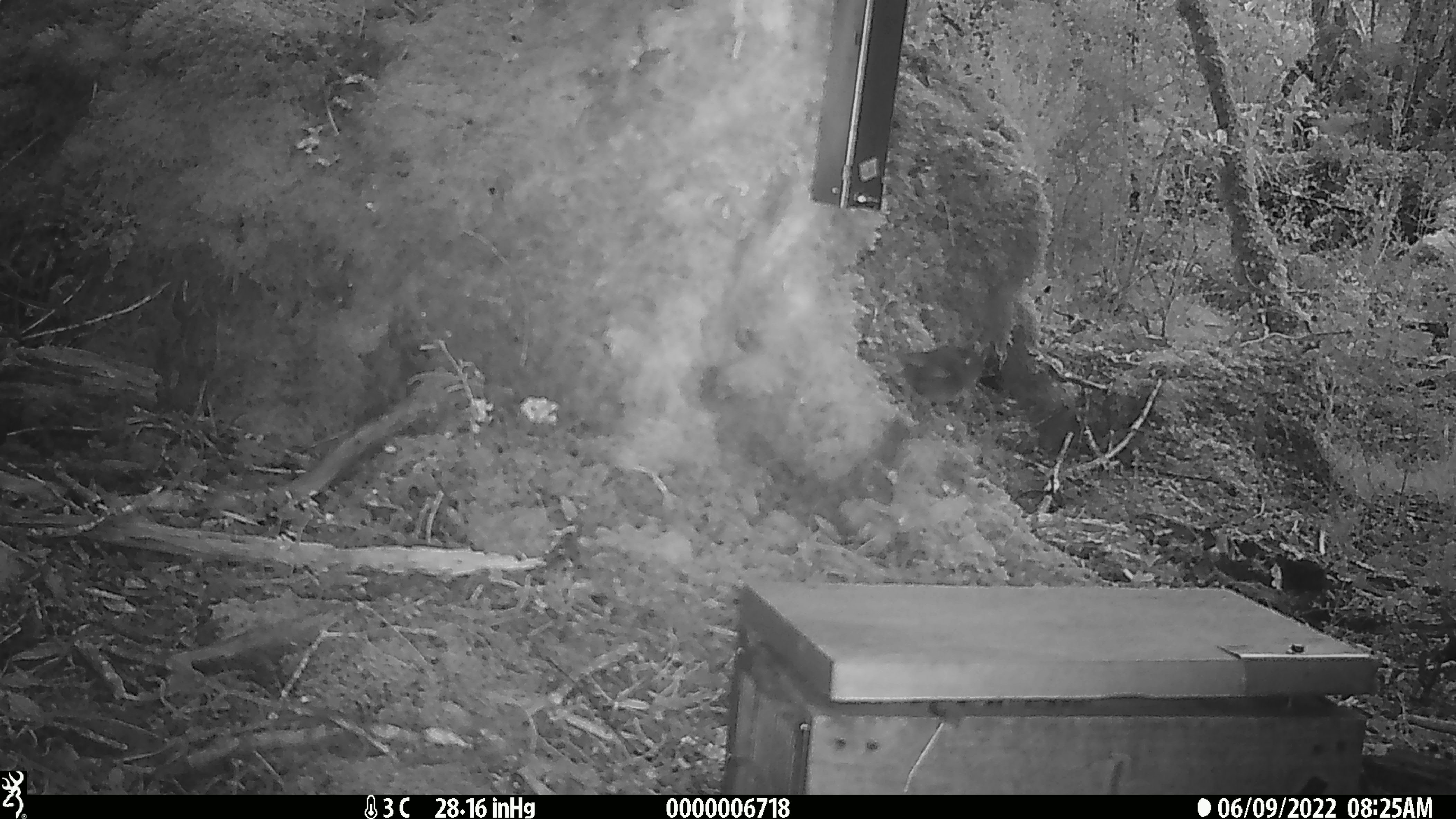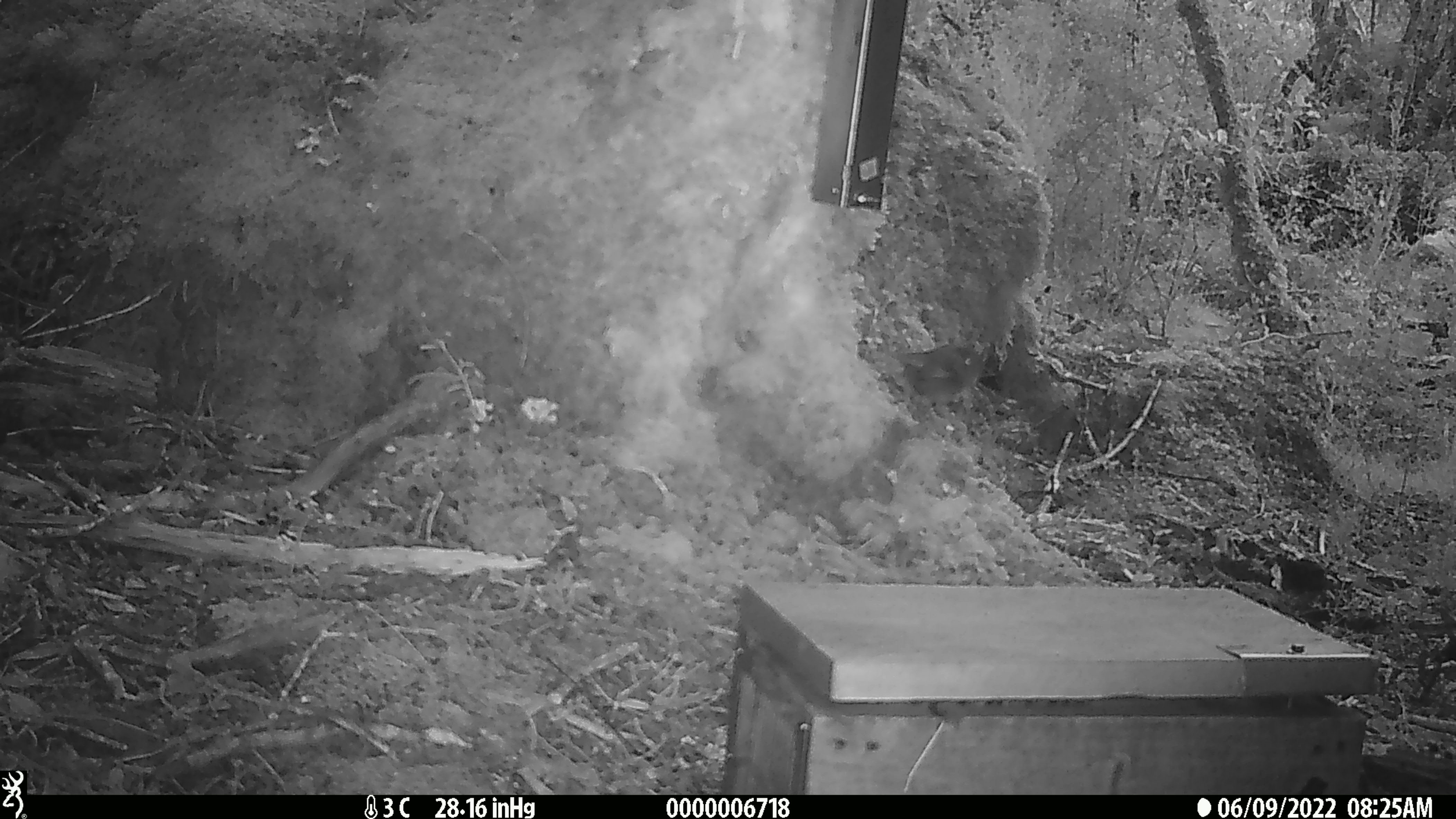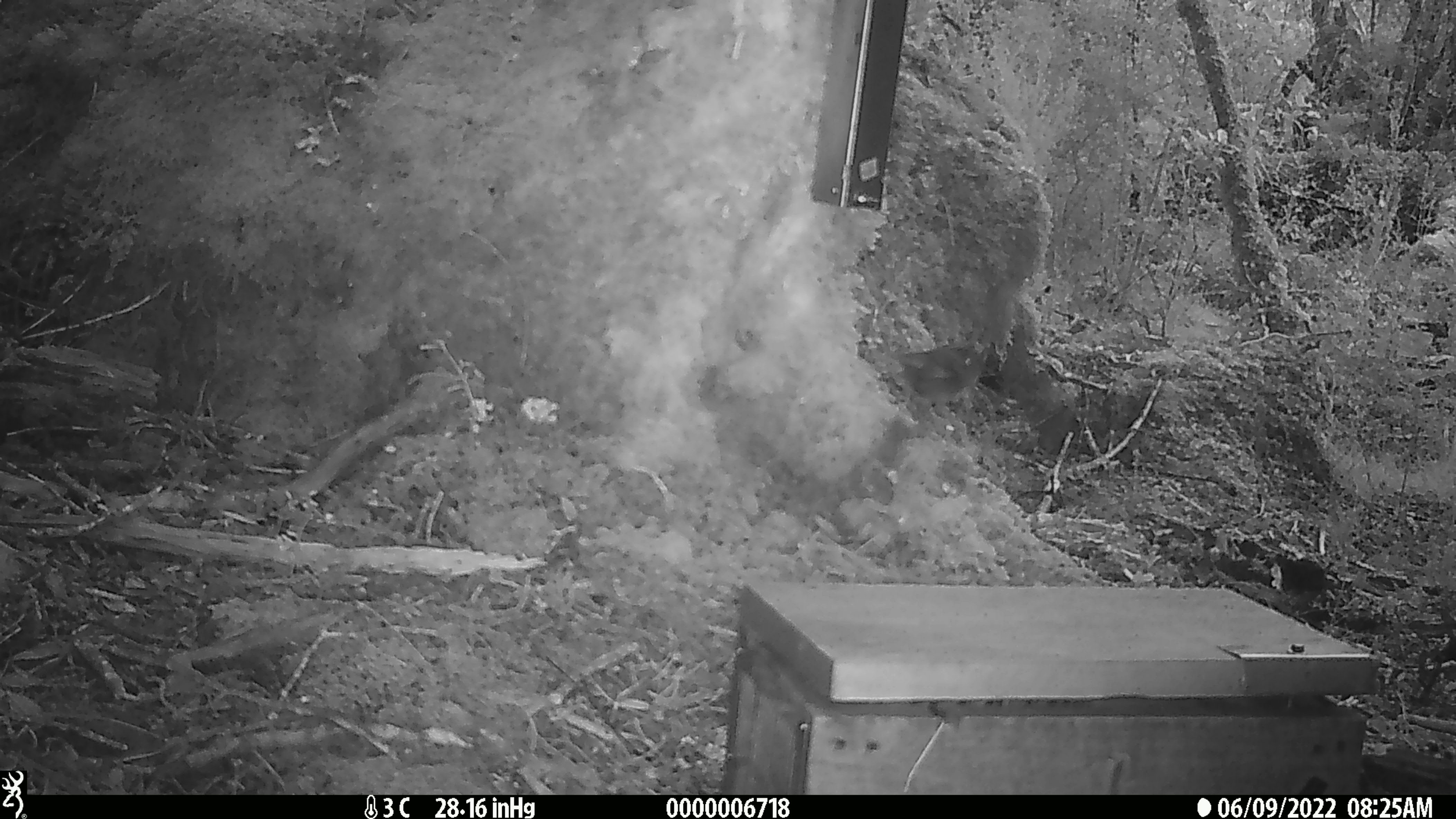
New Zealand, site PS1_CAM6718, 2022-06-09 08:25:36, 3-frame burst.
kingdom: Animalia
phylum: Chordata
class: Aves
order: Passeriformes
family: Petroicidae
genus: Petroica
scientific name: Petroica australis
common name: new zealand robin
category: robin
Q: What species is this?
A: Robin (new zealand robin) (Petroica australis).